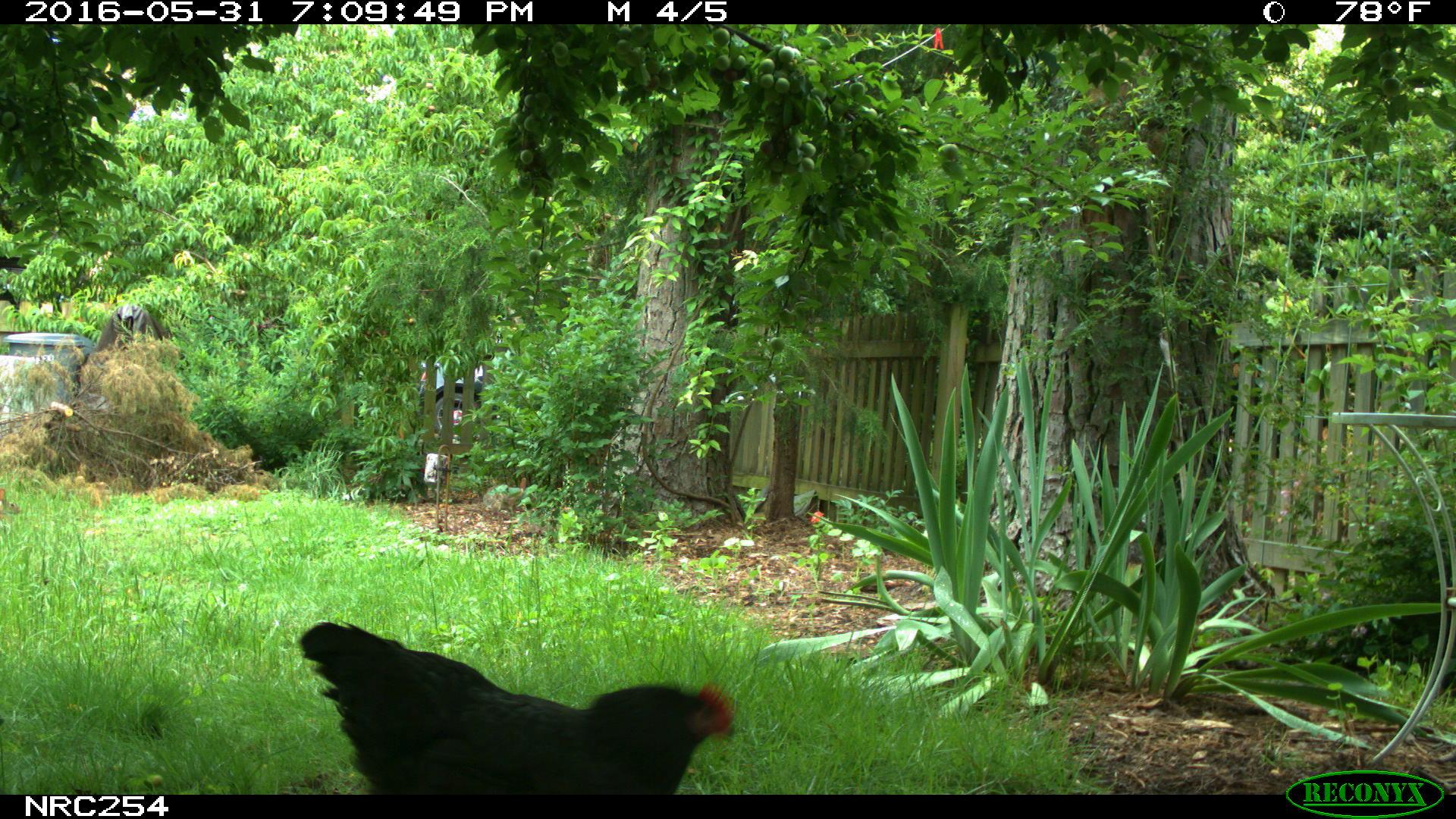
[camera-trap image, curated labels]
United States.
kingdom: Animalia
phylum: Chordata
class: Aves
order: Galliformes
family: Phasianidae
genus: Gallus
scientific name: Gallus gallus domesticus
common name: domestic chicken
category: Chicken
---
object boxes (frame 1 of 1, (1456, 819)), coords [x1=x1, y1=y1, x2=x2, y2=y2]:
Chicken: [x1=282, y1=606, x2=759, y2=800]